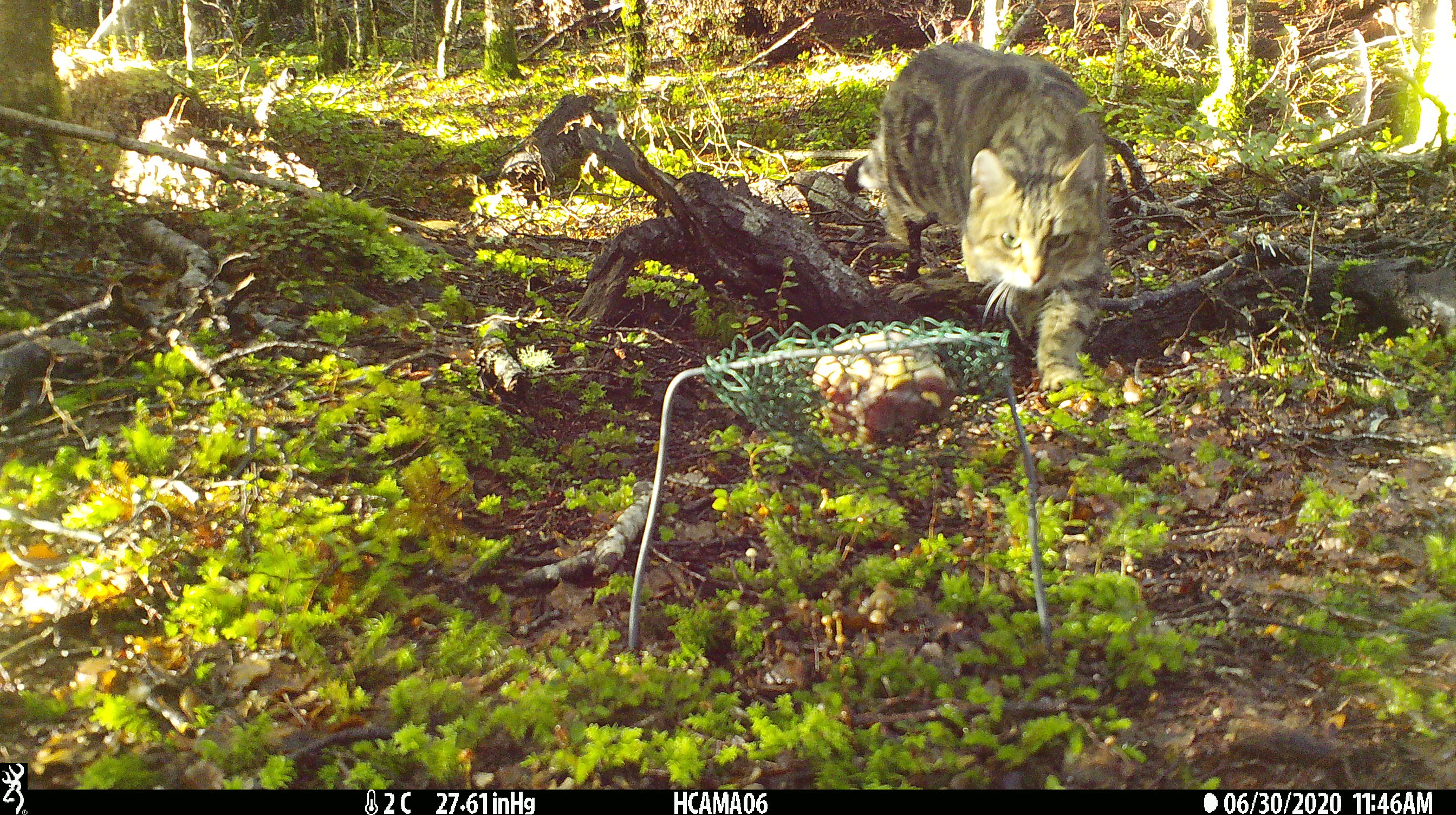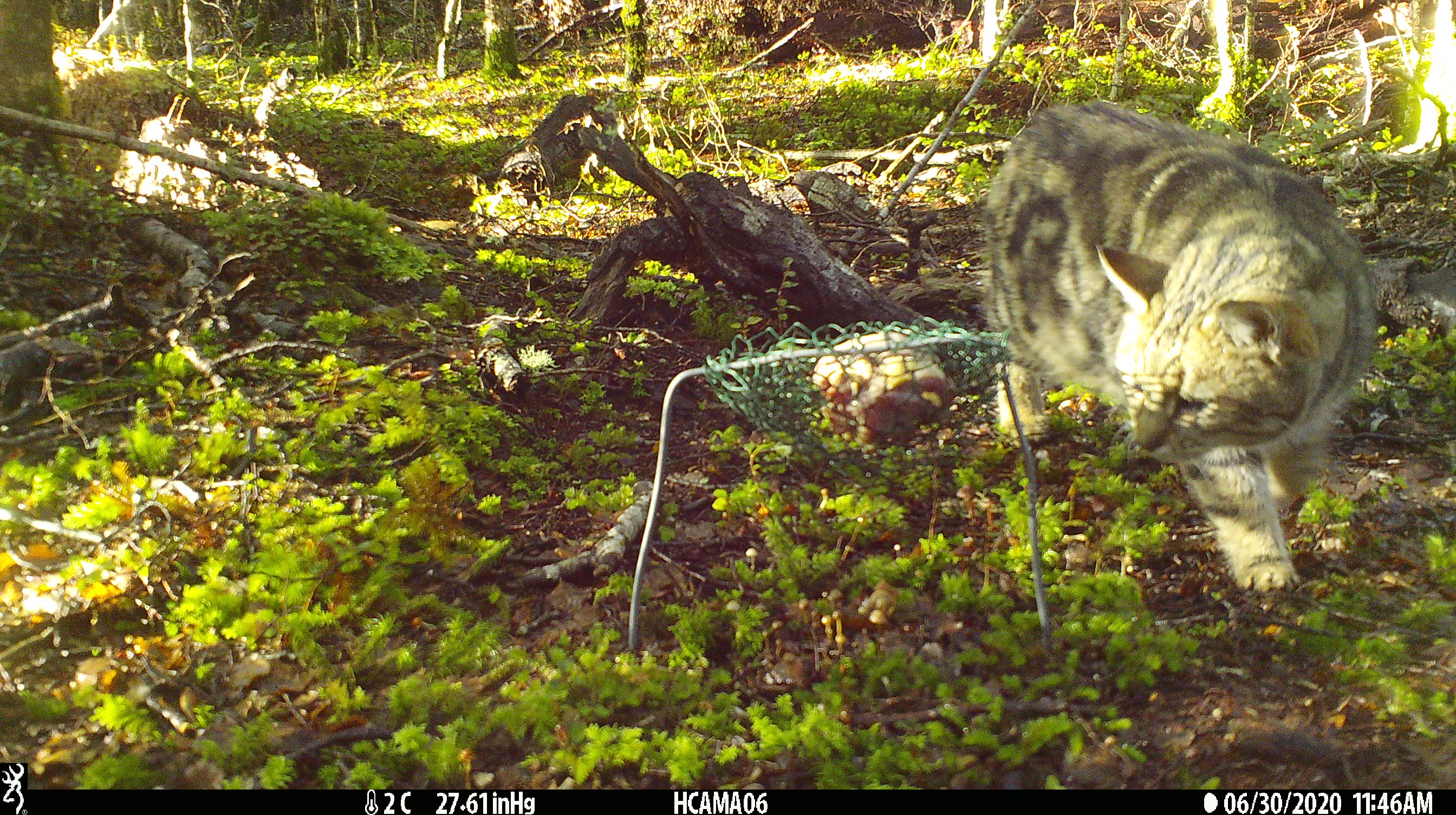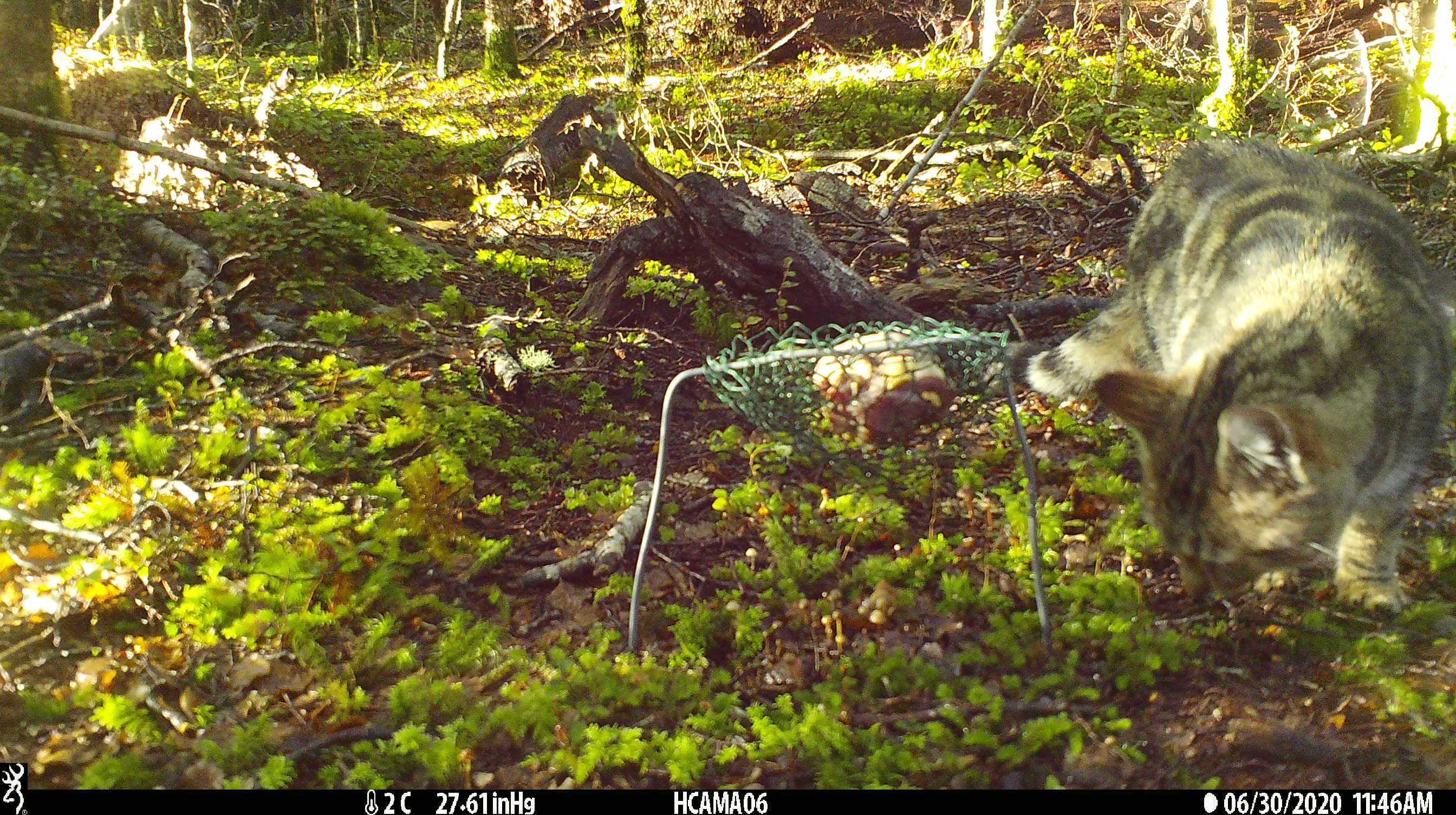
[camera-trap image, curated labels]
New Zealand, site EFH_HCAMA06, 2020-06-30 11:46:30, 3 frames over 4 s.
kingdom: Animalia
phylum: Chordata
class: Mammalia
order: Carnivora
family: Felidae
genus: Felis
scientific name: Felis catus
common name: domestic cat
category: cat